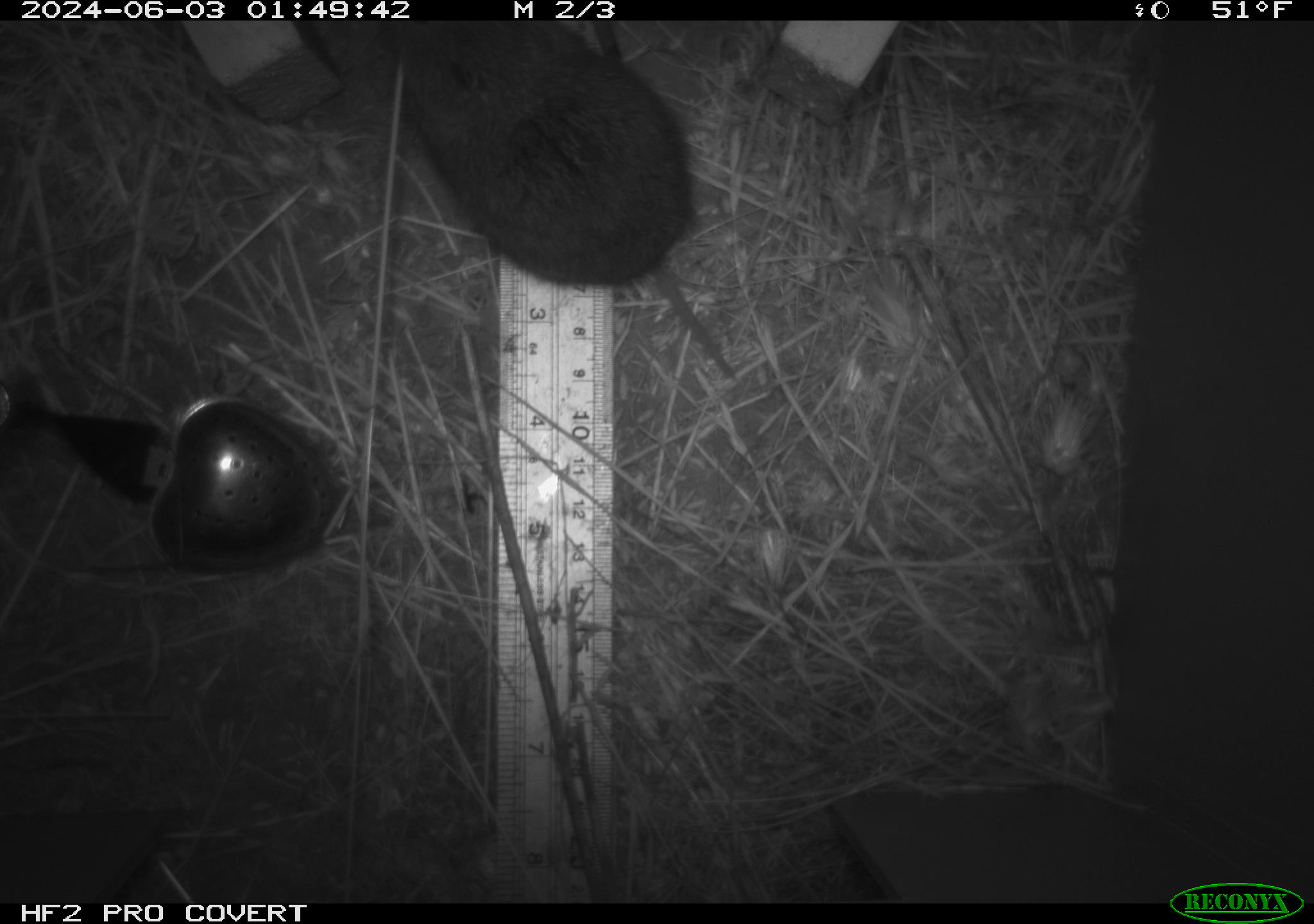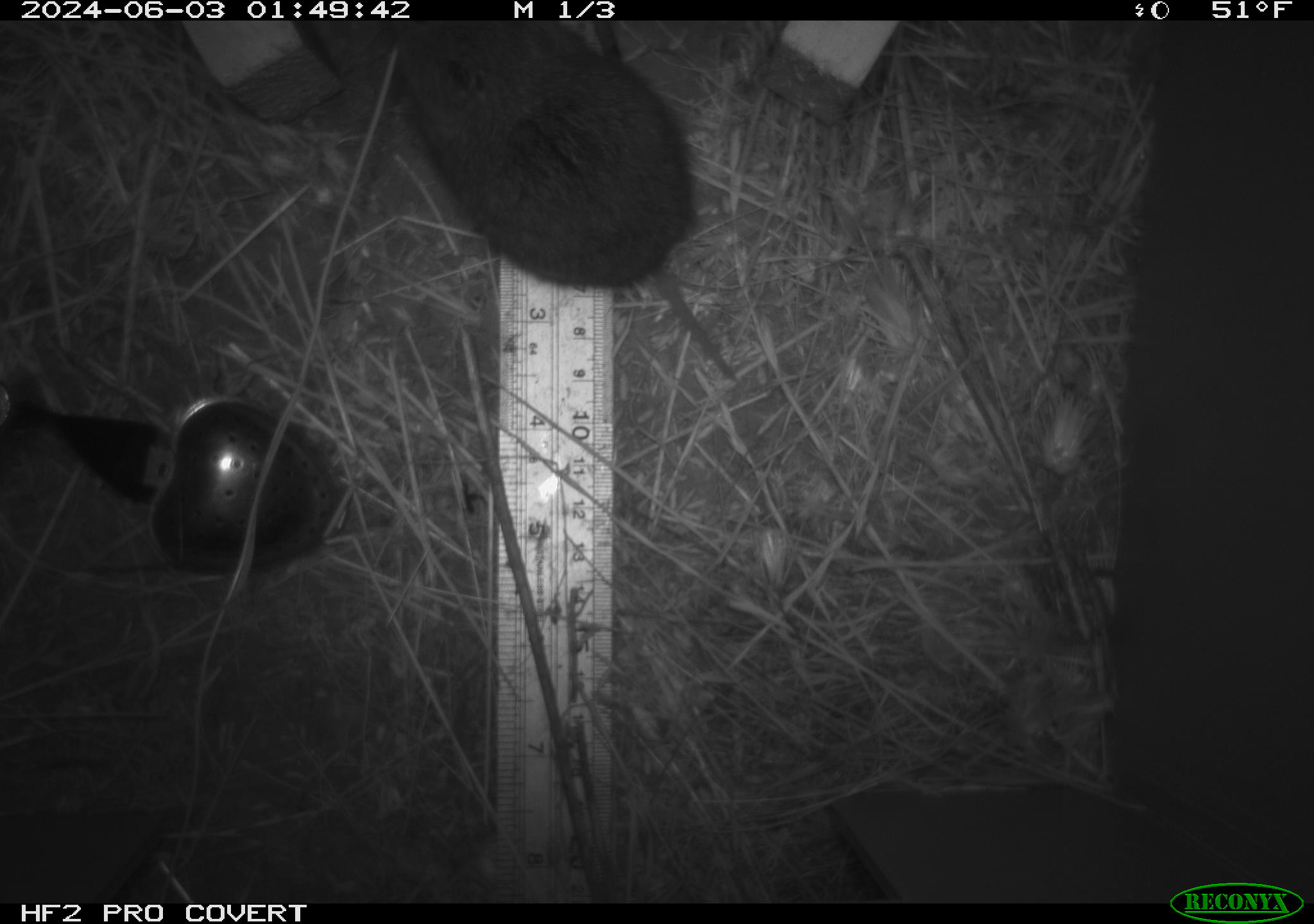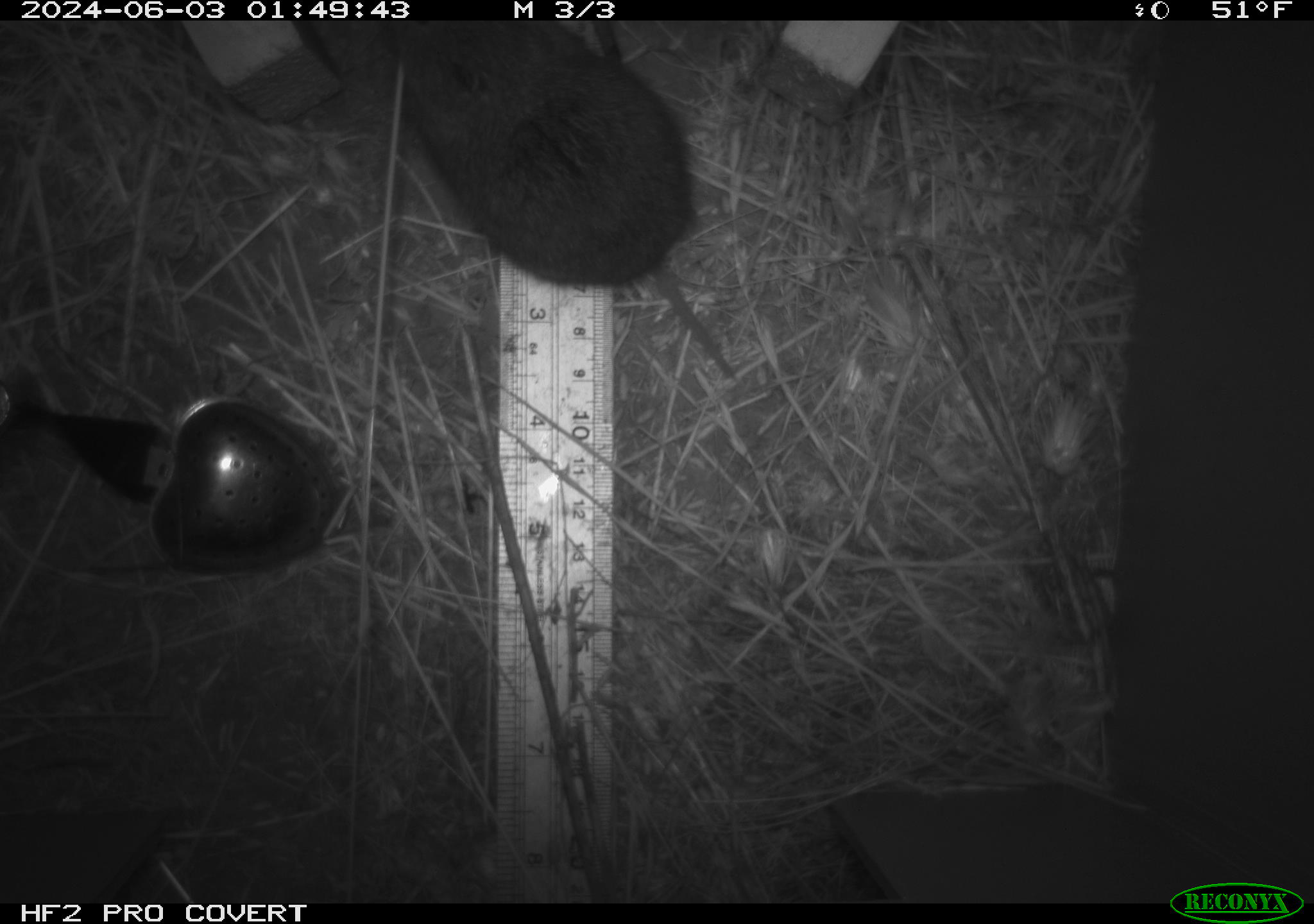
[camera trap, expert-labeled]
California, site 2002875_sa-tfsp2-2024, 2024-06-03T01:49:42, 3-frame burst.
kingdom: Animalia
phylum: Chordata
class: Mammalia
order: Rodentia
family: Cricetidae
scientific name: Arvicolinae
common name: voles, lemmings, and muskrats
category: arvicolinae subfamily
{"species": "arvicolinae subfamily (voles, lemmings, and muskrats) (Arvicolinae)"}